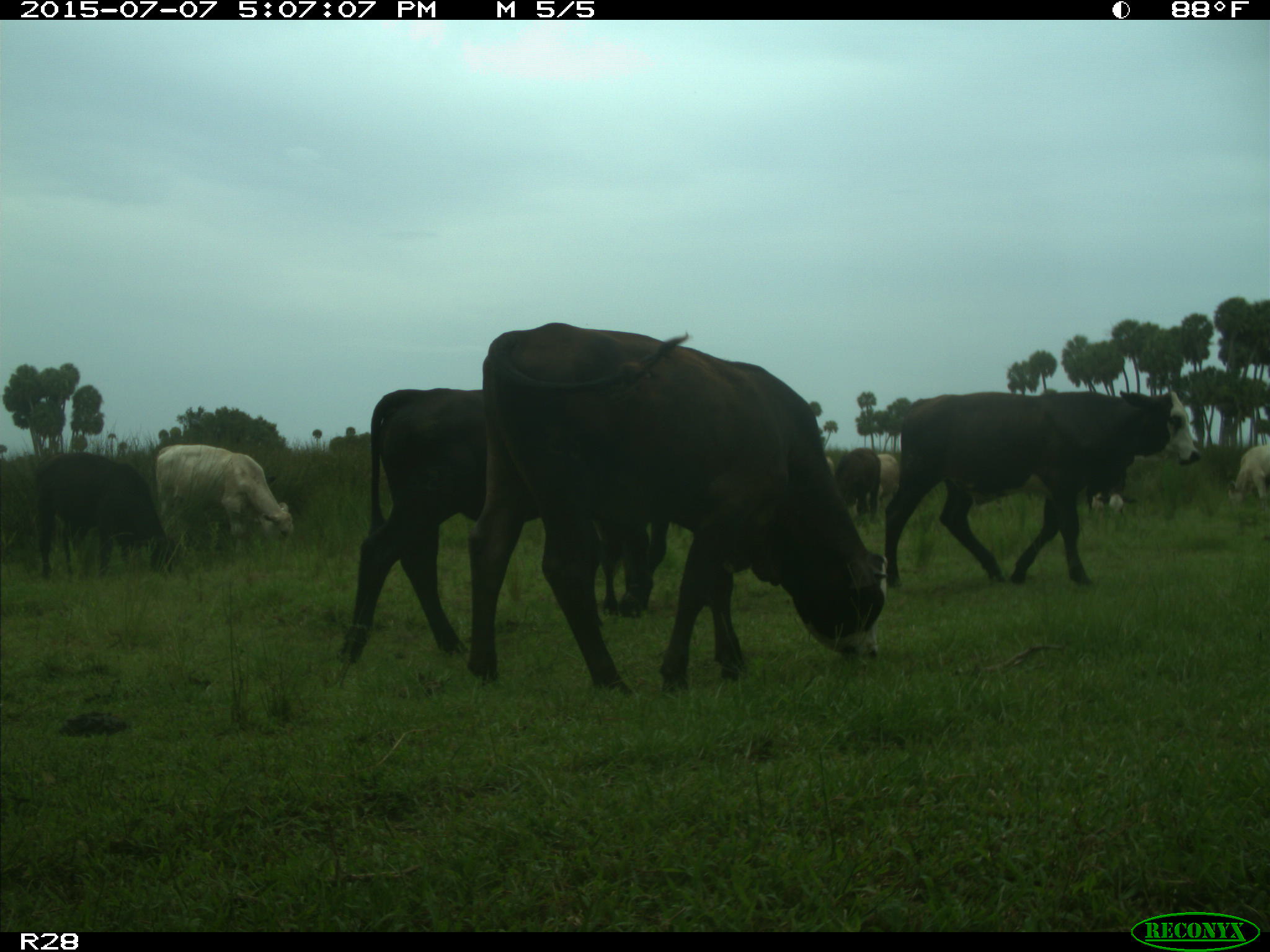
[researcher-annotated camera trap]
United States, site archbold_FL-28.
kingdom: Animalia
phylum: Chordata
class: Mammalia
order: Artiodactyla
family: Bovidae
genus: Bos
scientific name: Bos taurus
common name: domestic cow